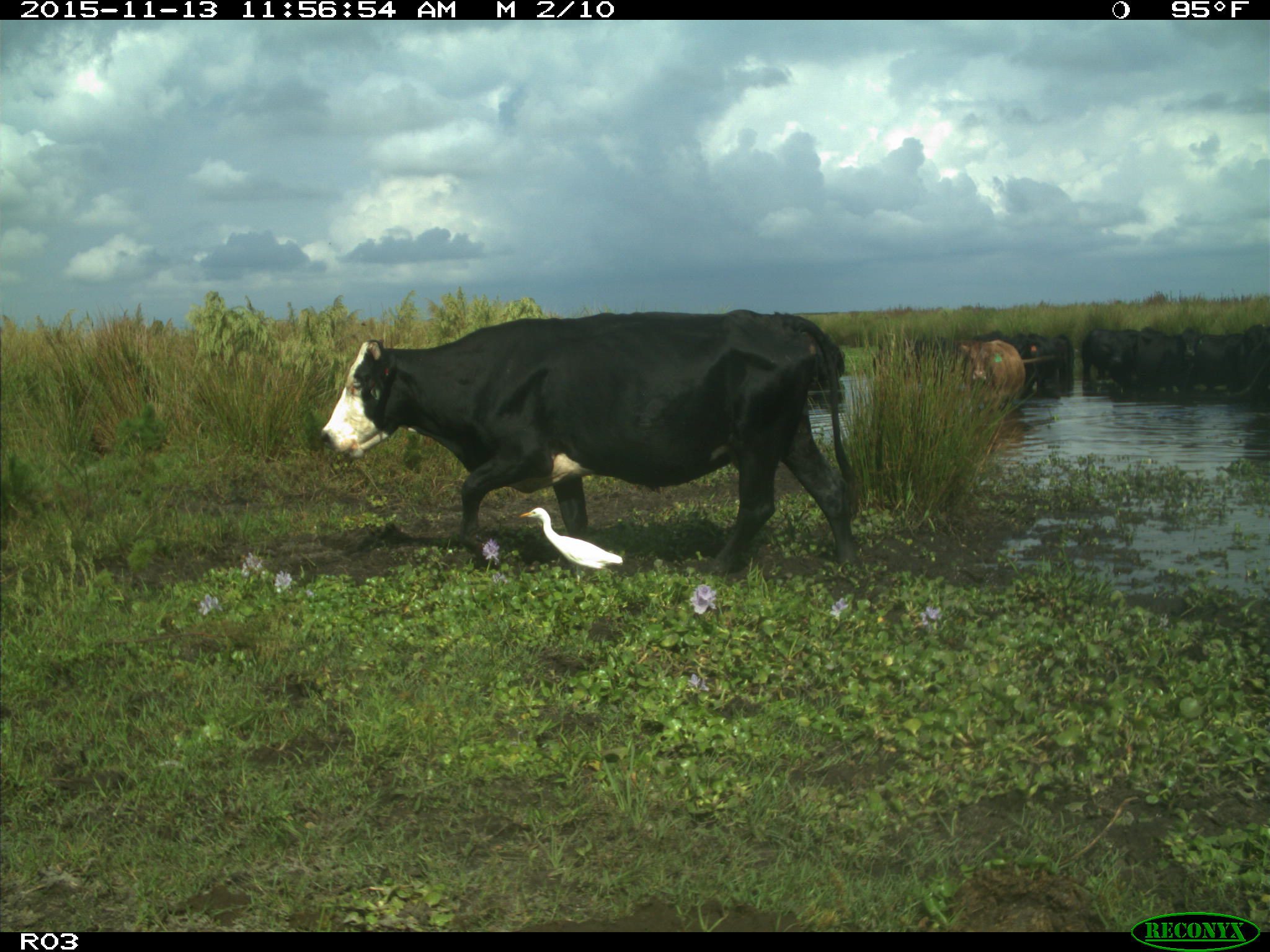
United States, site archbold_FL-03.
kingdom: Animalia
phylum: Chordata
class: Mammalia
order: Artiodactyla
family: Bovidae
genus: Bos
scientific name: Bos taurus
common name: domestic cow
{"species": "Bos taurus (domestic cow)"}